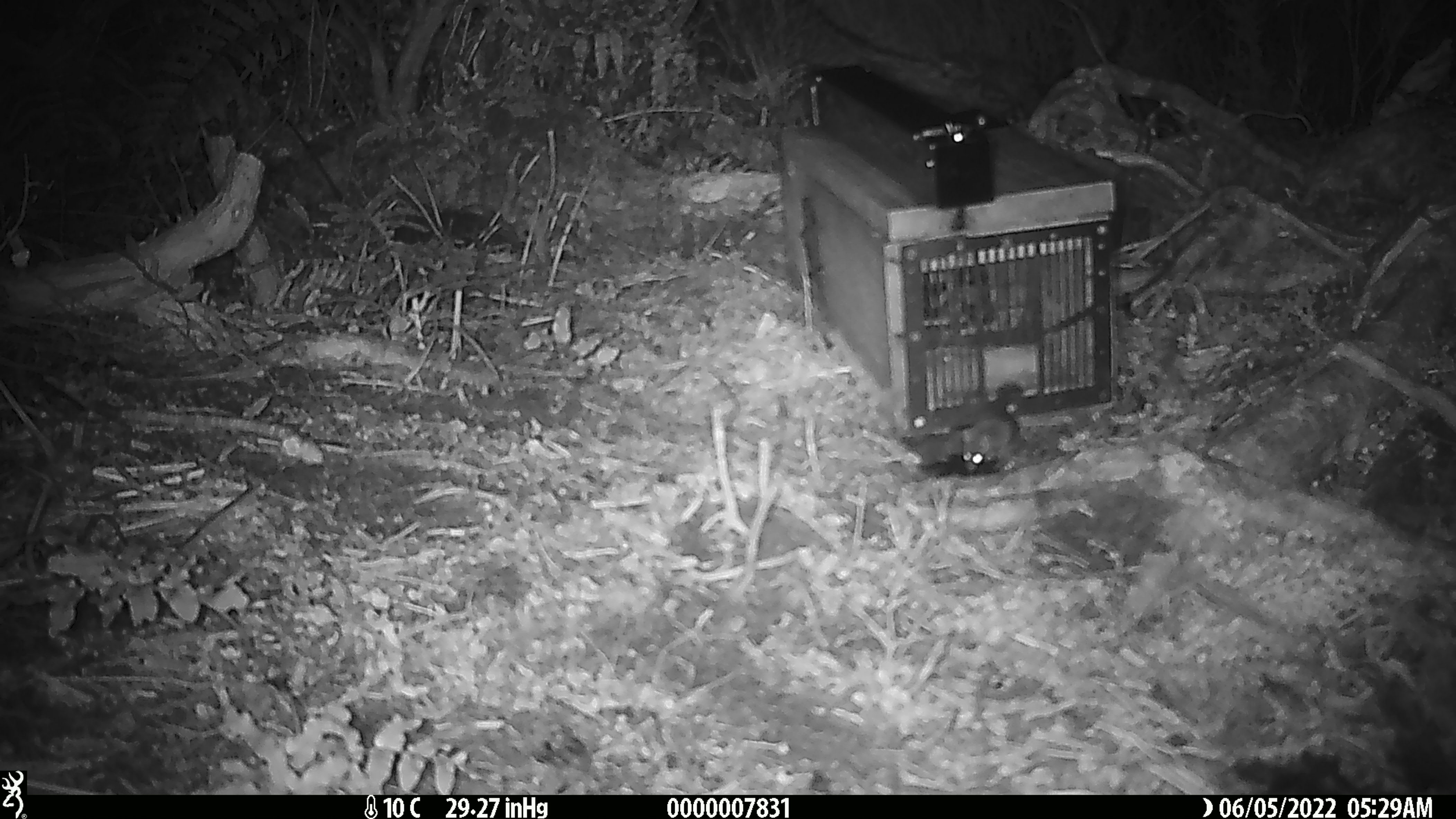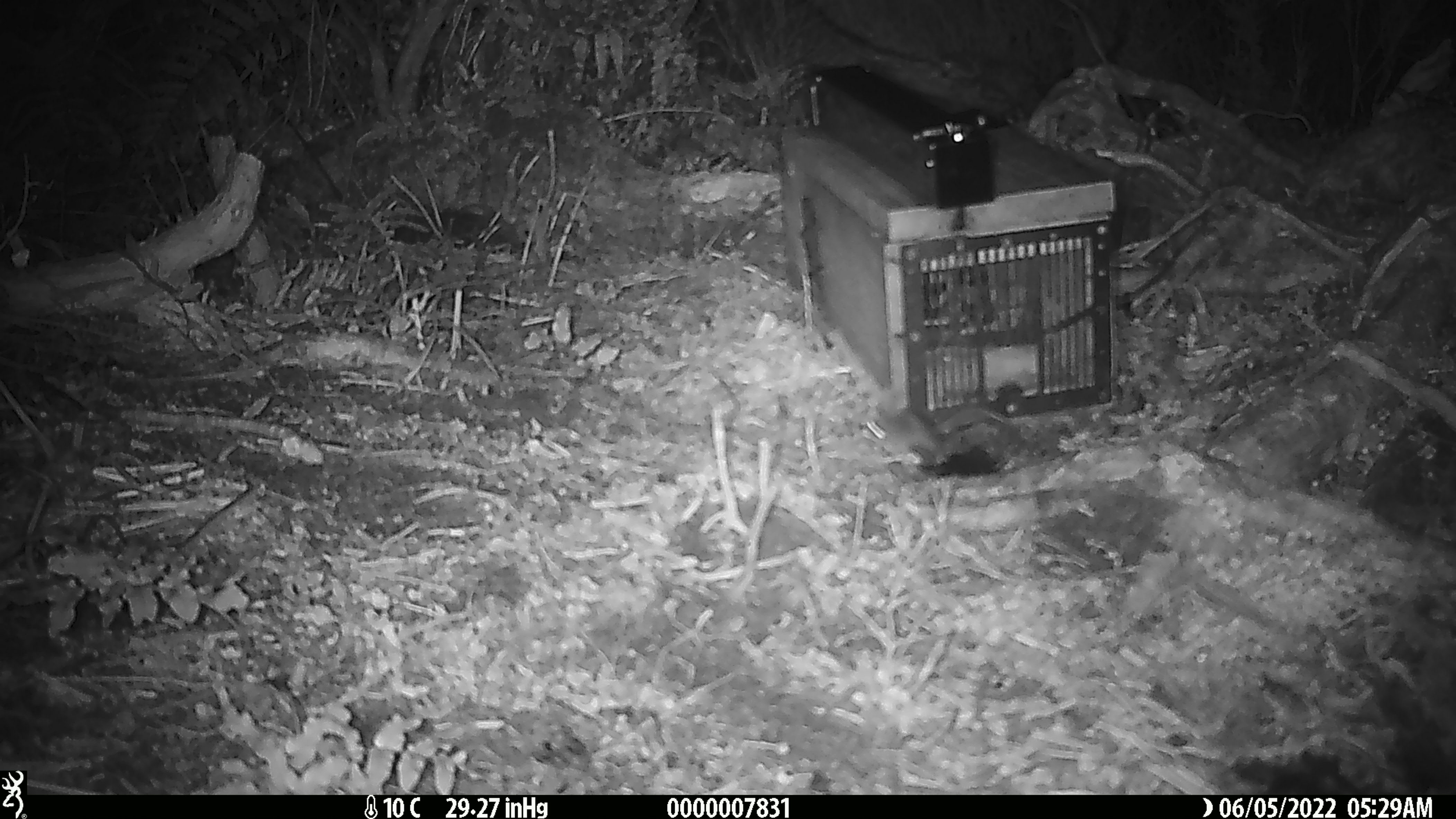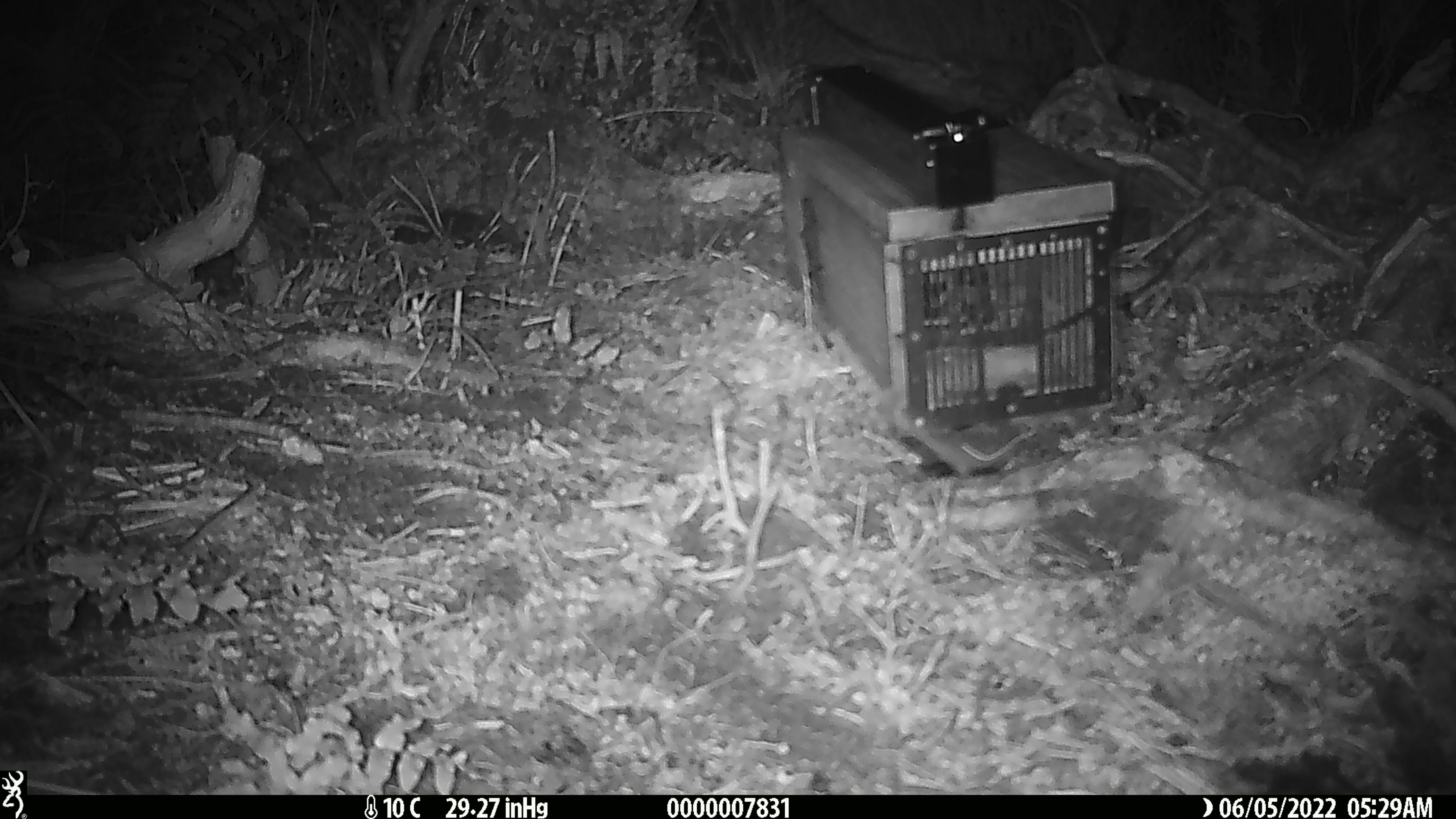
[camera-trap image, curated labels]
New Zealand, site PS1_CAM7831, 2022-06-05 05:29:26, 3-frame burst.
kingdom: Animalia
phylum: Chordata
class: Mammalia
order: Rodentia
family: Muridae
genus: Mus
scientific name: Mus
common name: mouse